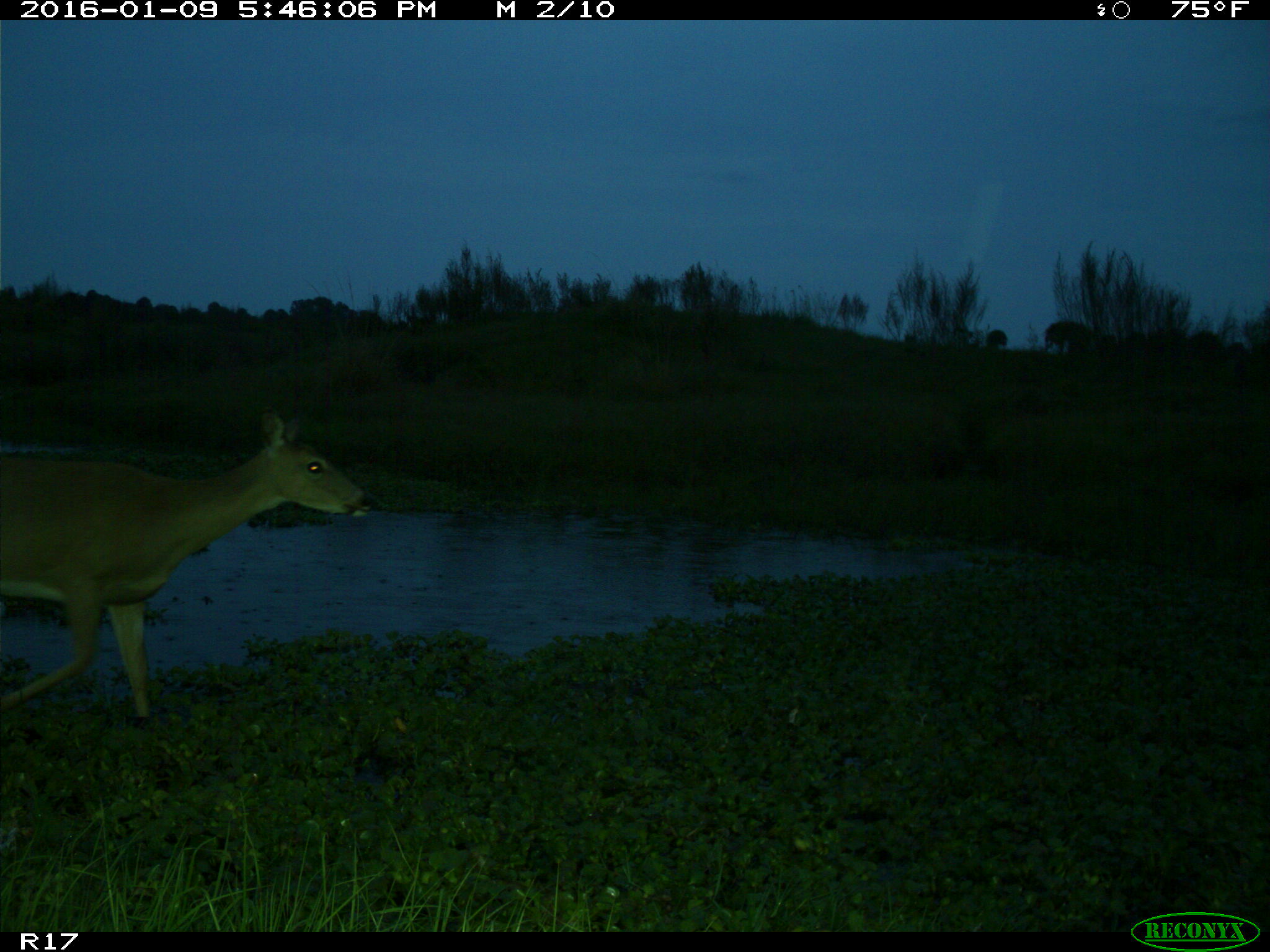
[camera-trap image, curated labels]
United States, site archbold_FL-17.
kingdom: Animalia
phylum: Chordata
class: Mammalia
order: Artiodactyla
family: Cervidae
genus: Odocoileus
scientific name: Odocoileus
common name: deer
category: unidentified deer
Unidentified deer (deer) (Odocoileus).